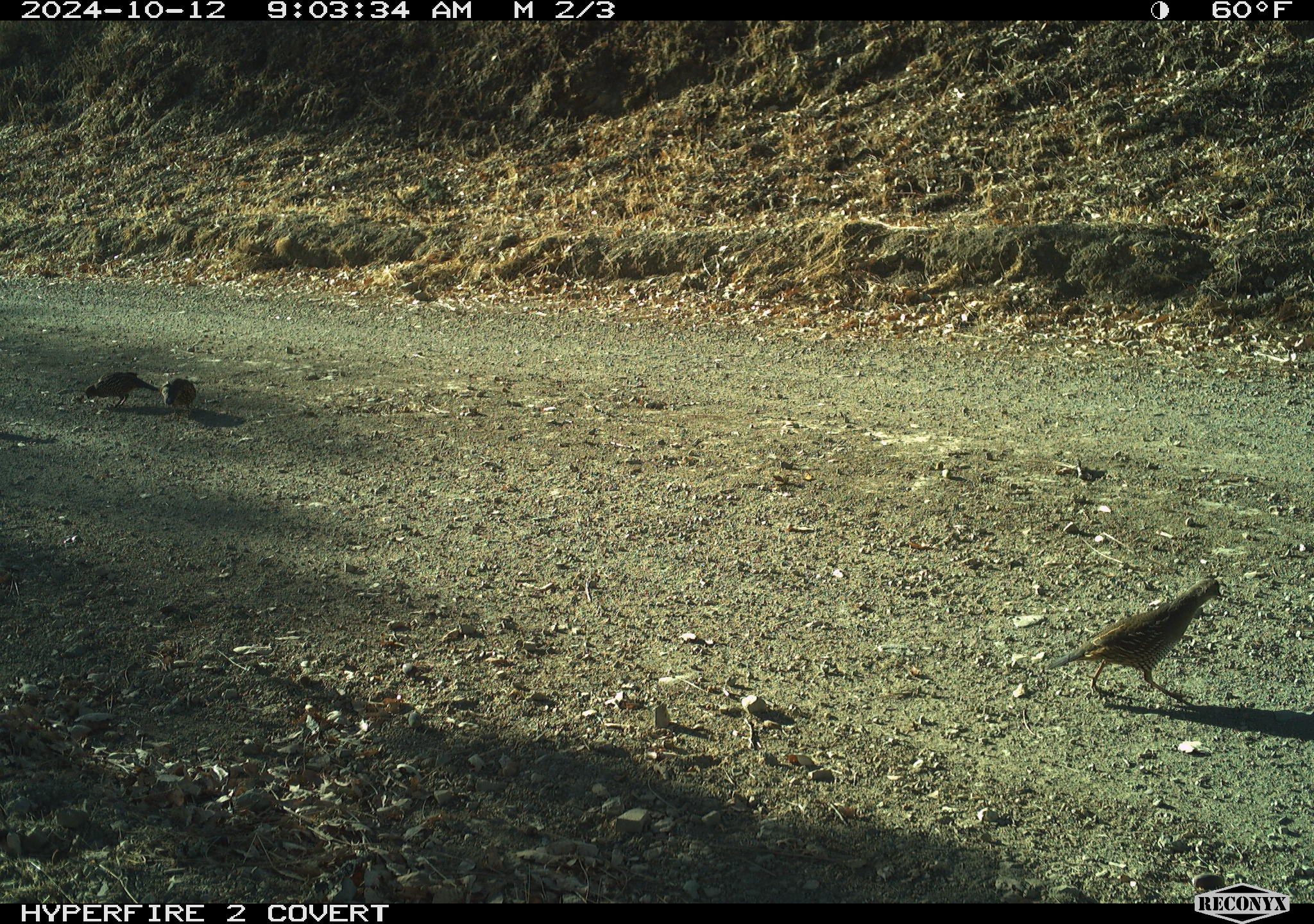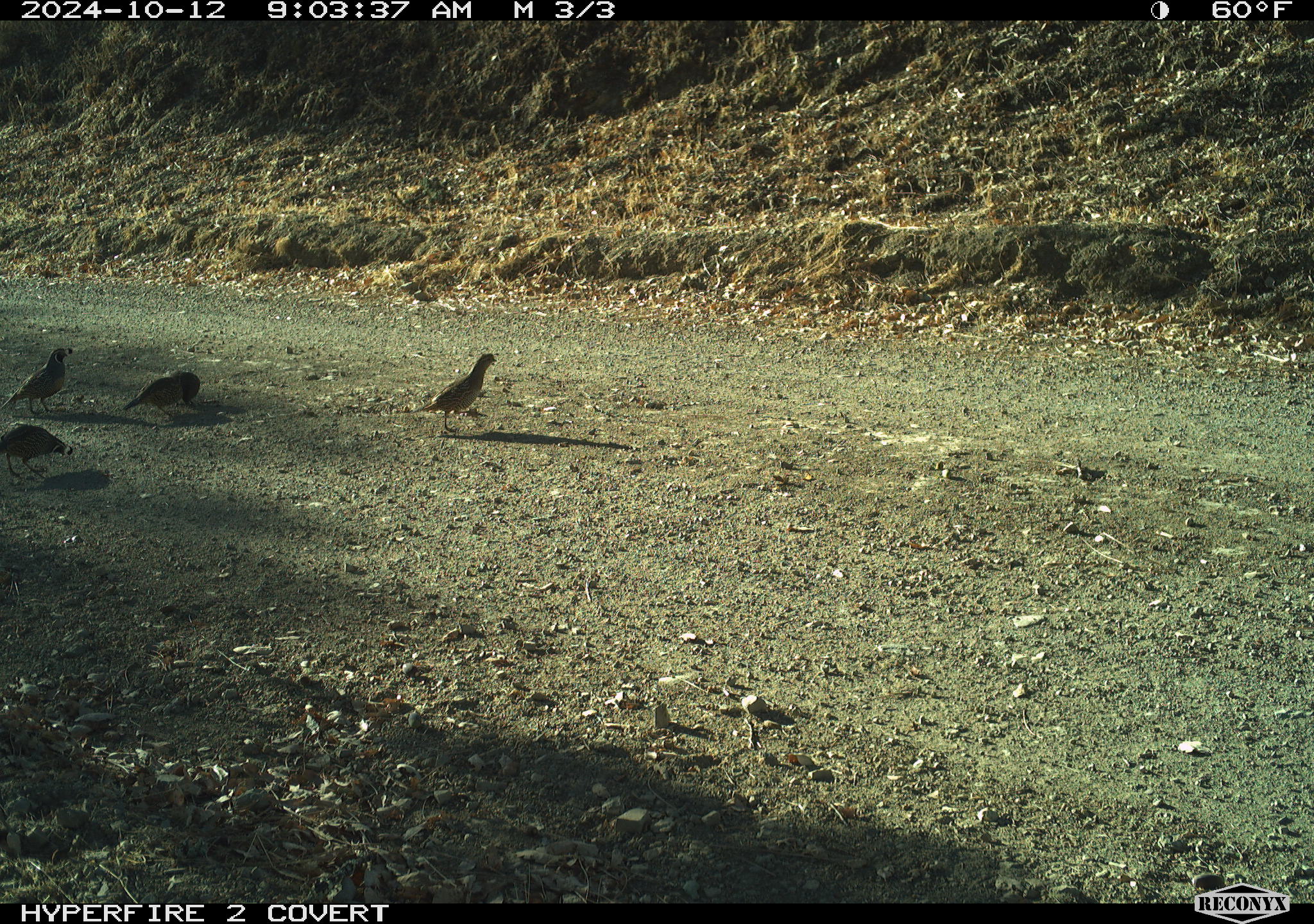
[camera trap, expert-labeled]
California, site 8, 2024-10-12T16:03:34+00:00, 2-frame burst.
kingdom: Animalia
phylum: Chordata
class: Aves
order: Galliformes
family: Odontophoridae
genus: Callipepla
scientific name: Callipepla californica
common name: california quail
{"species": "california quail (Callipepla californica)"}